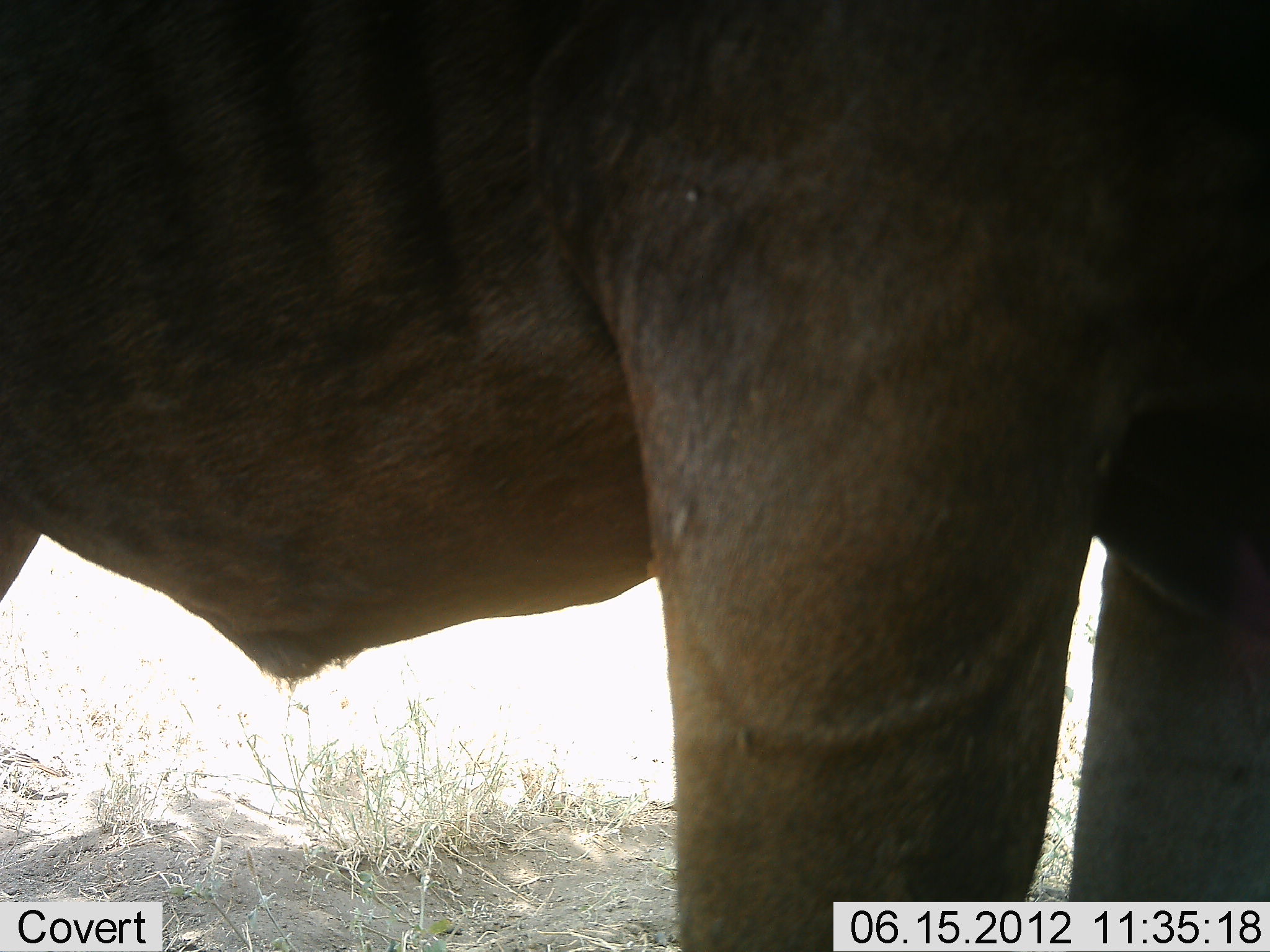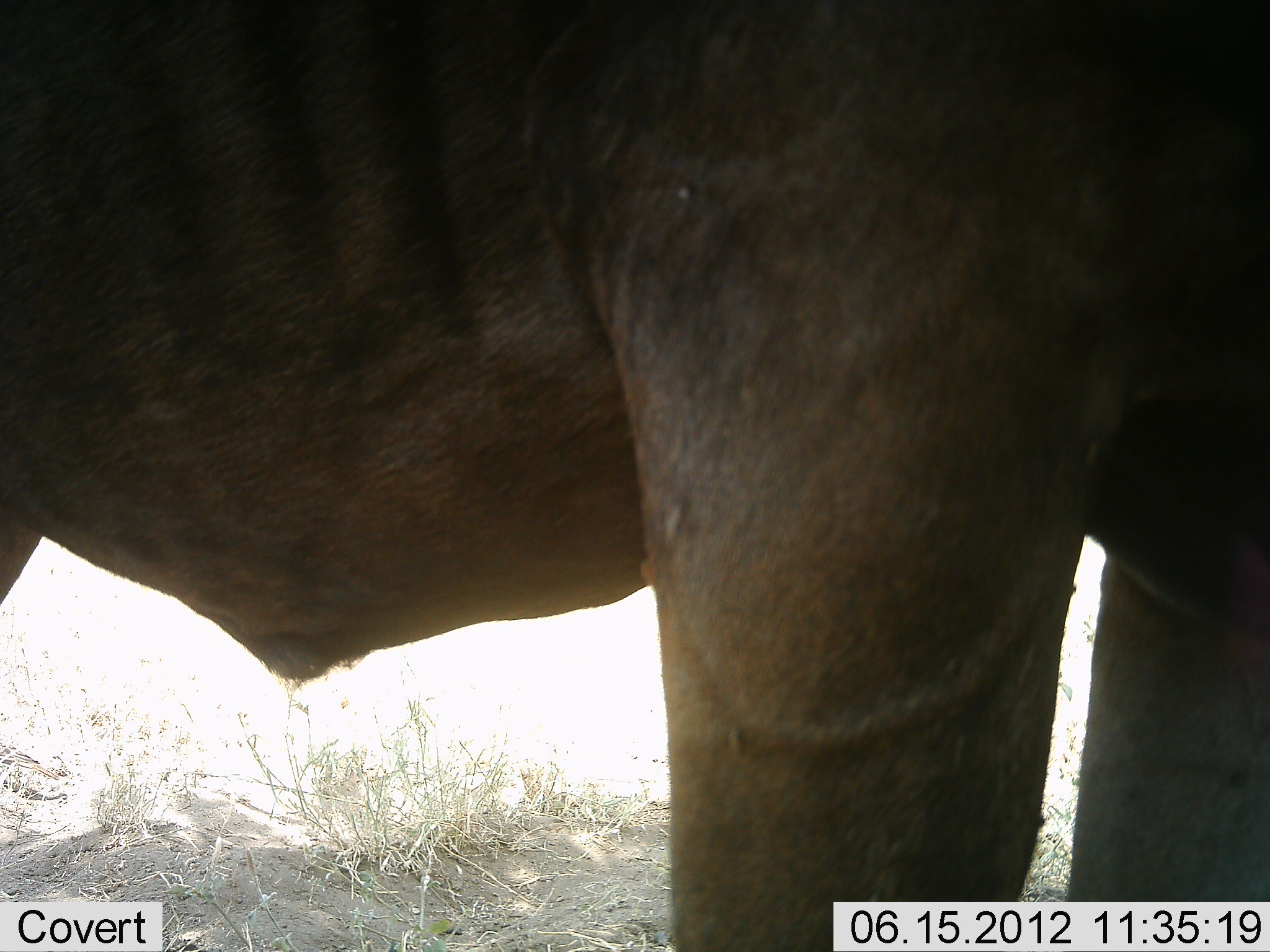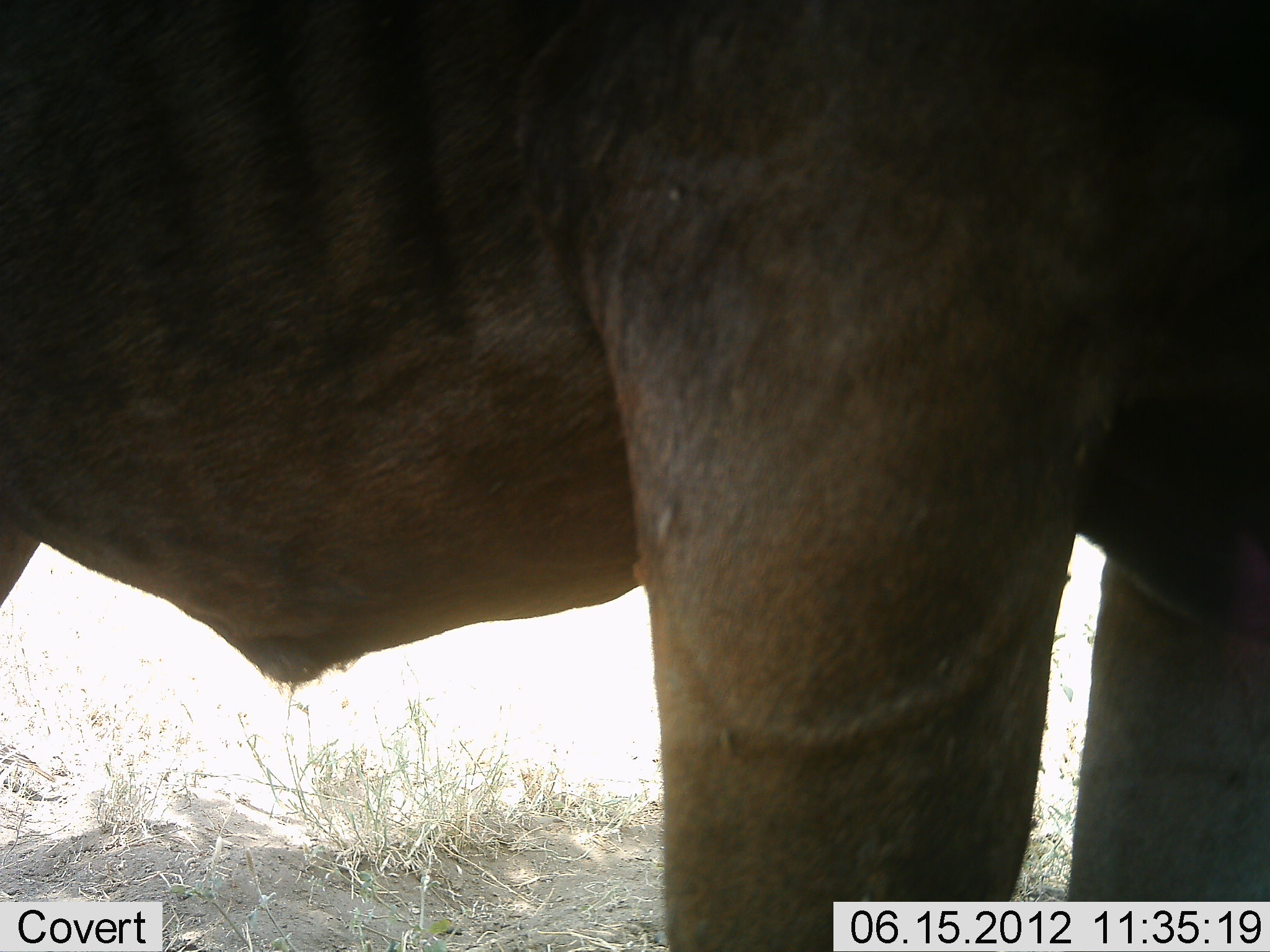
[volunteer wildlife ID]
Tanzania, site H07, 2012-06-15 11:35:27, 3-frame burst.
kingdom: Animalia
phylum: Chordata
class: Mammalia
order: Artiodactyla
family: Bovidae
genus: Connochaetes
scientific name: Connochaetes taurinus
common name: blue wildebeest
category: wildebeest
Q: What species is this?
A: Wildebeest (blue wildebeest) (Connochaetes taurinus).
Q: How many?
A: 1.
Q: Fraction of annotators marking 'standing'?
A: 100%.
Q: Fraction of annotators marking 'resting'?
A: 0%.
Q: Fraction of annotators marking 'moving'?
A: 0%.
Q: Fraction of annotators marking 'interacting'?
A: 0%.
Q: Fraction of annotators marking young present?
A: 0%.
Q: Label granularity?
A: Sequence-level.